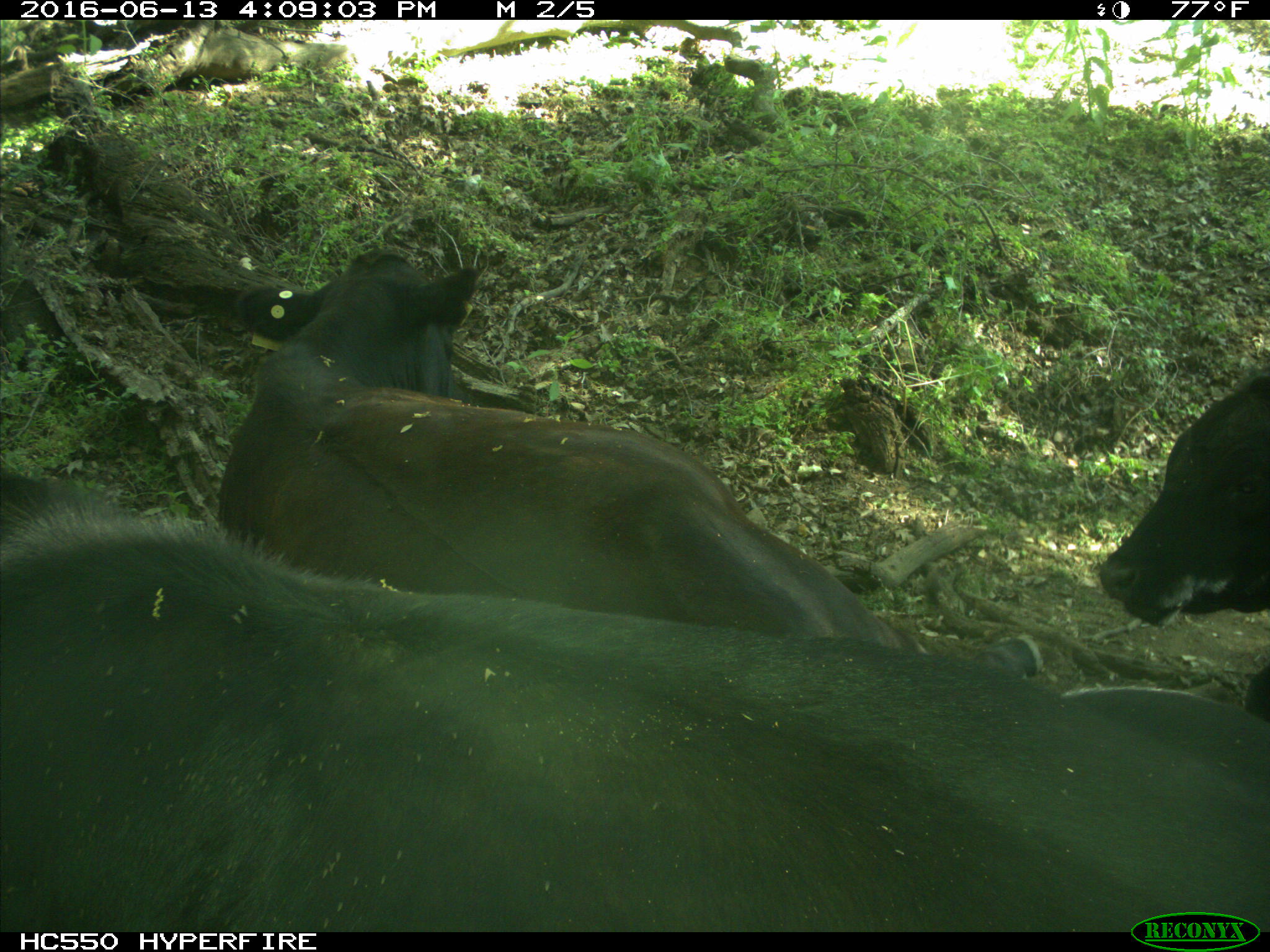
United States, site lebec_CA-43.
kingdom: Animalia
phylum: Chordata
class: Mammalia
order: Artiodactyla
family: Bovidae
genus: Bos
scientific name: Bos taurus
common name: domestic cow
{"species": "Bos taurus (domestic cow)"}